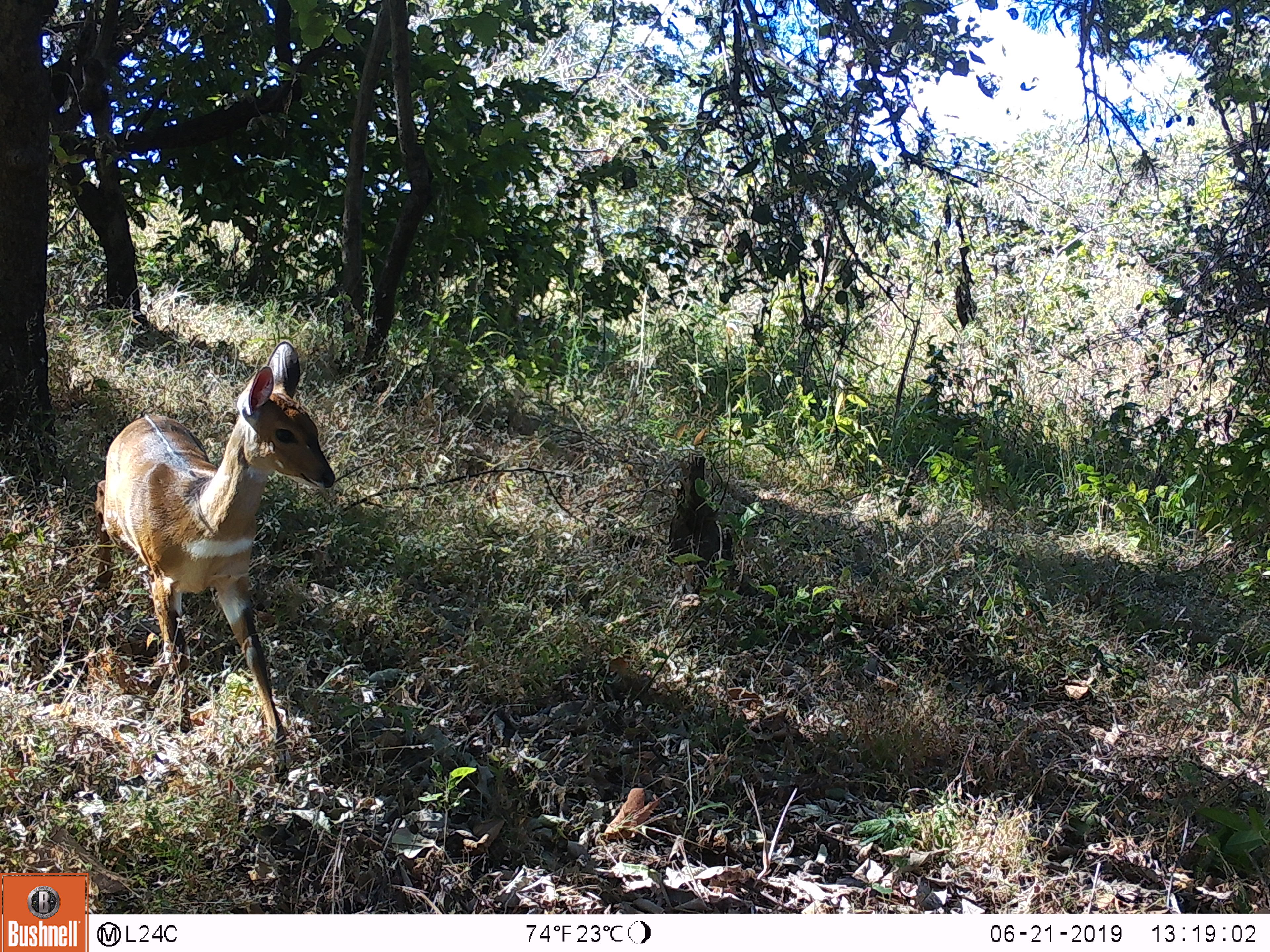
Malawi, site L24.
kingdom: Animalia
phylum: Chordata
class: Mammalia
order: Artiodactyla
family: Bovidae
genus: Tragelaphus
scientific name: Tragelaphus sylvaticus sylvaticus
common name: cape bushbuck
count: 1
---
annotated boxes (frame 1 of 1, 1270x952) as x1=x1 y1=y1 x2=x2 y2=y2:
cape bushbuck: x1=86 y1=330 x2=334 y2=783